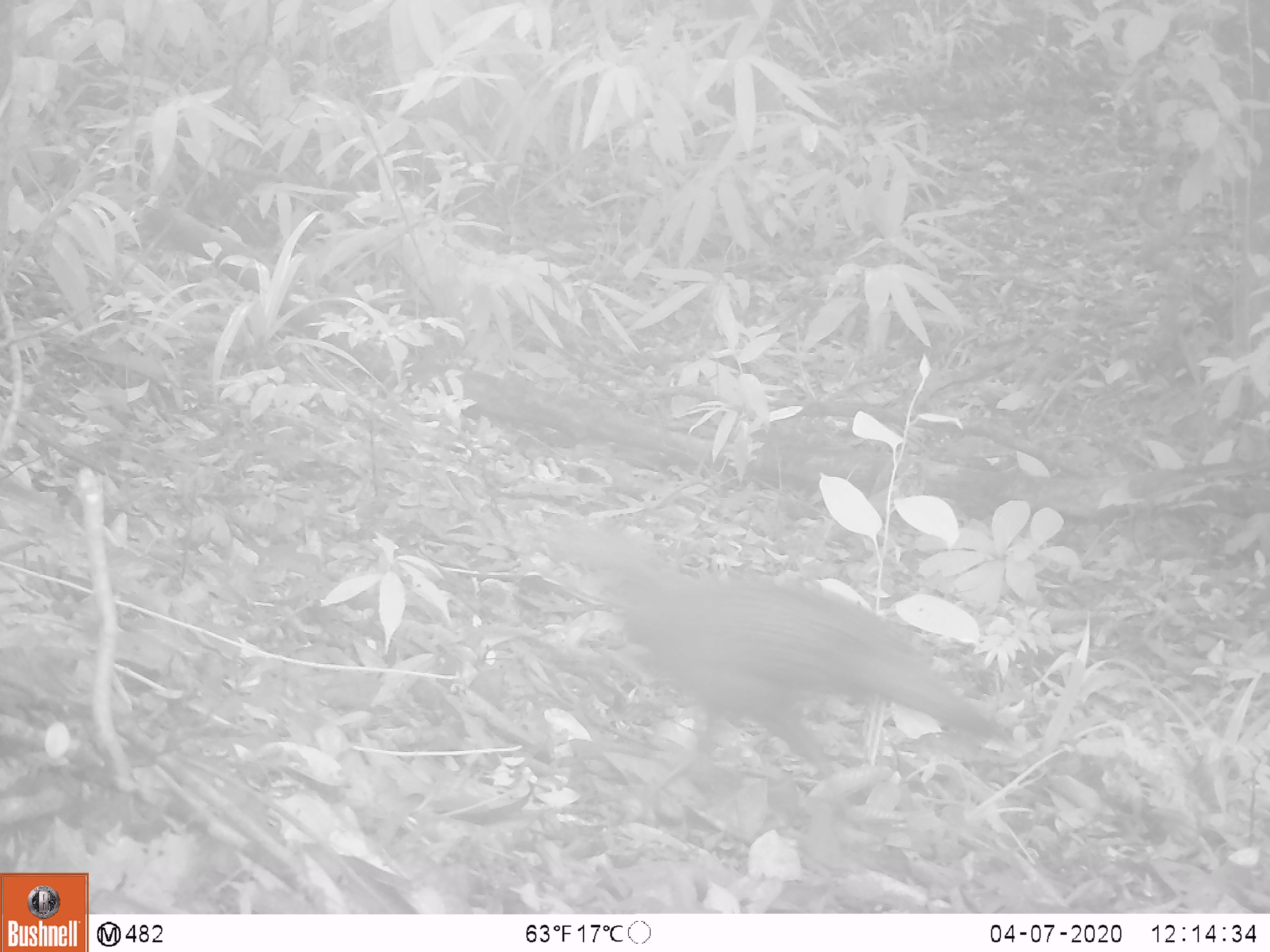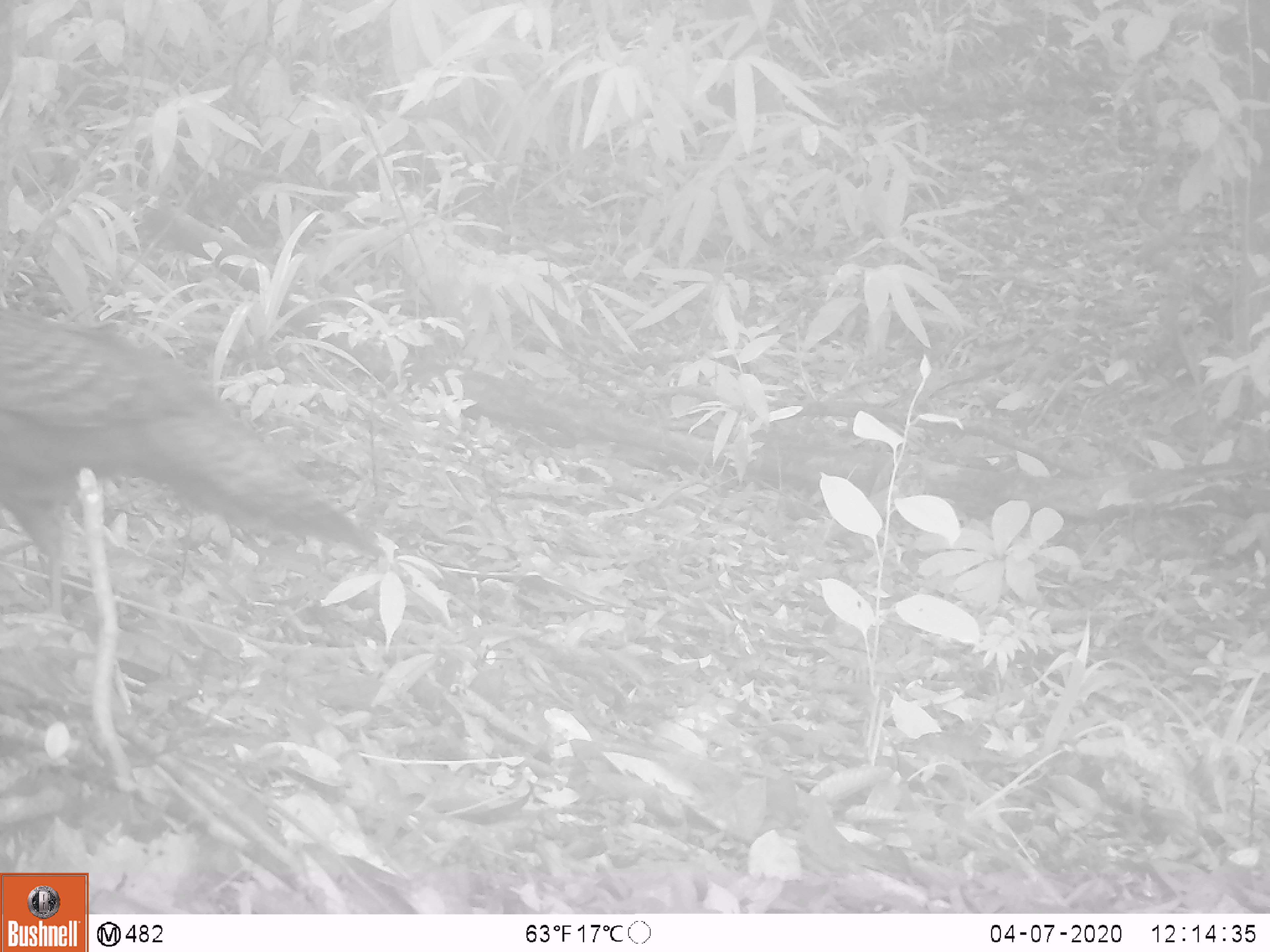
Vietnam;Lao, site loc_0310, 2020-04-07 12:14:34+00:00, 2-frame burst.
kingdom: Animalia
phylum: Chordata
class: Aves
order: Galliformes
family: Phasianidae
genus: Polyplectron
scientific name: Polyplectron bicalcaratum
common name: gray peacock-pheasant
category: grey peacock pheasant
Grey peacock pheasant (gray peacock-pheasant) (Polyplectron bicalcaratum). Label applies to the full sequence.